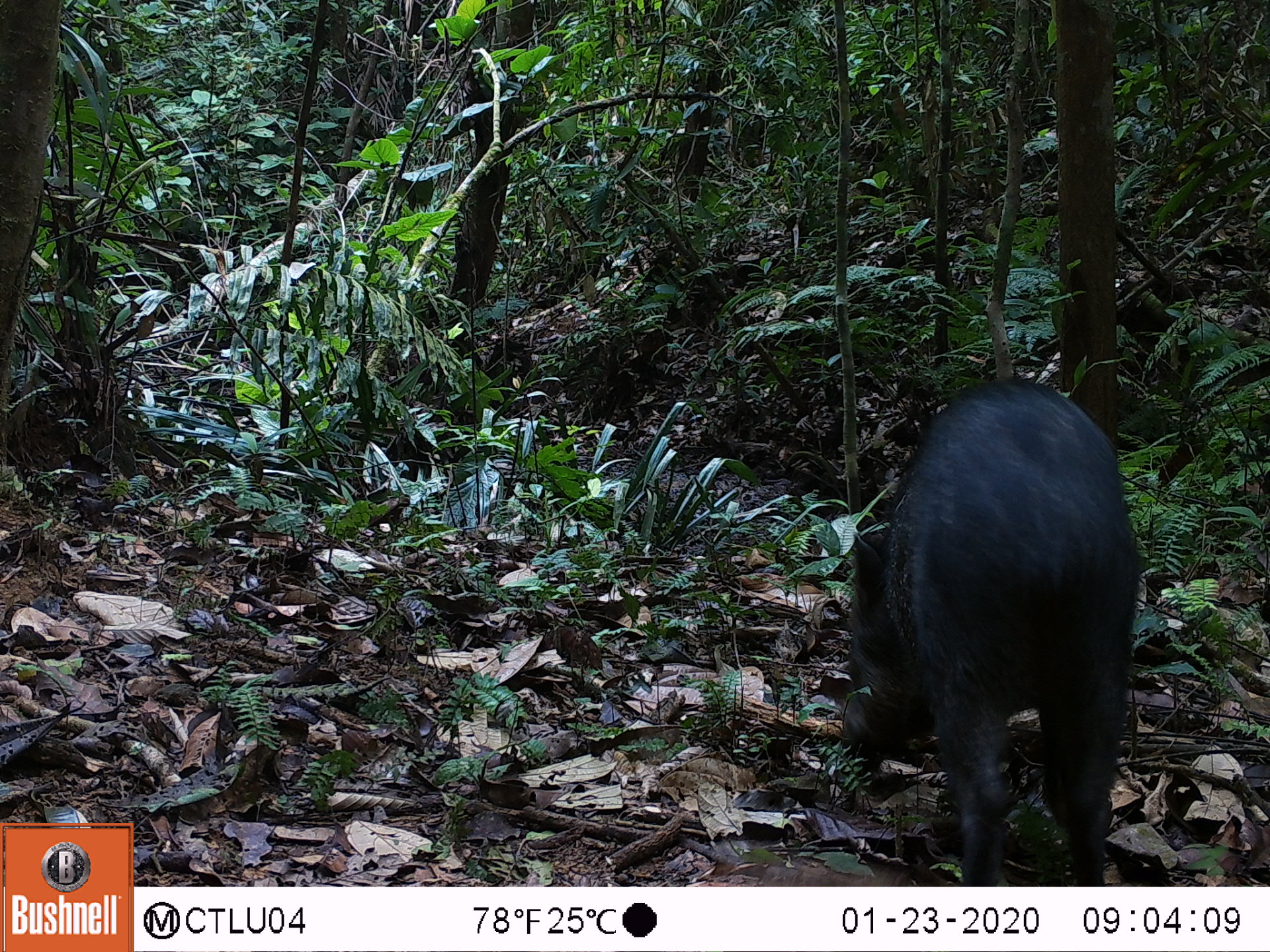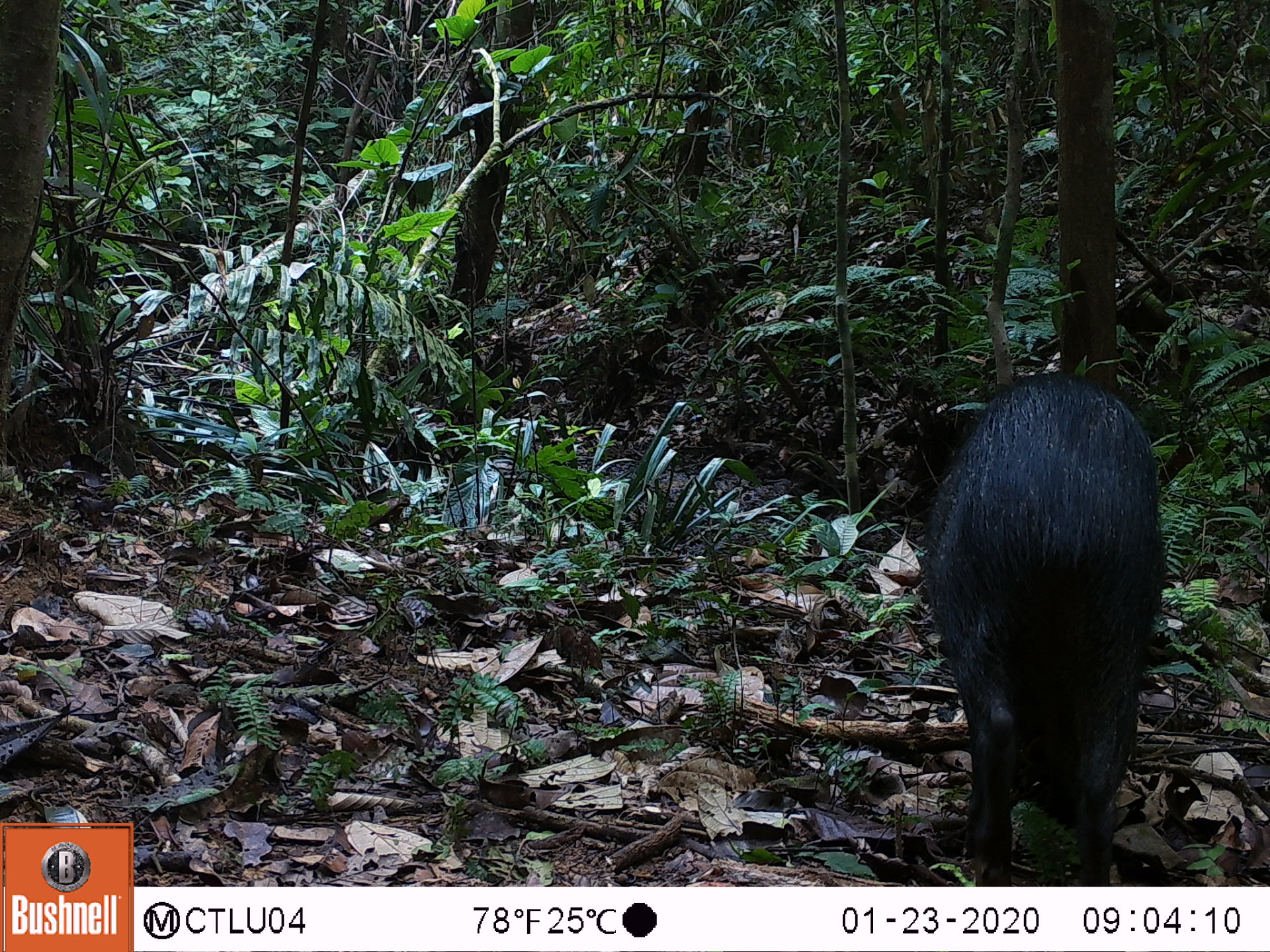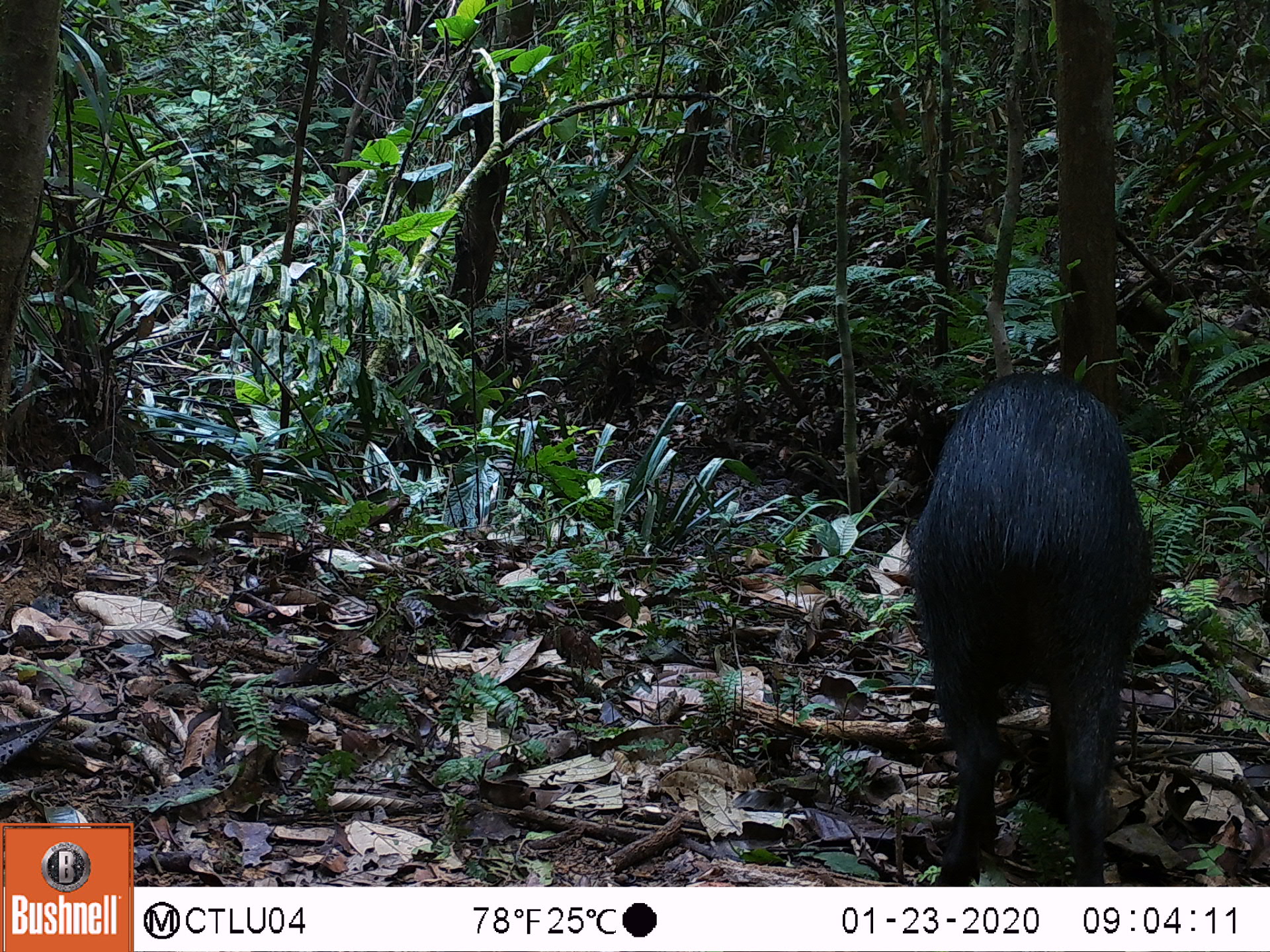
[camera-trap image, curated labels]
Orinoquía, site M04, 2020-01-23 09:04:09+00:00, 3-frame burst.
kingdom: Animalia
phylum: Chordata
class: Mammalia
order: Artiodactyla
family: Tayassuidae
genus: Pecari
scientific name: Pecari tajacu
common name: collared peccary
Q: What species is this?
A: Collared peccary (Pecari tajacu).